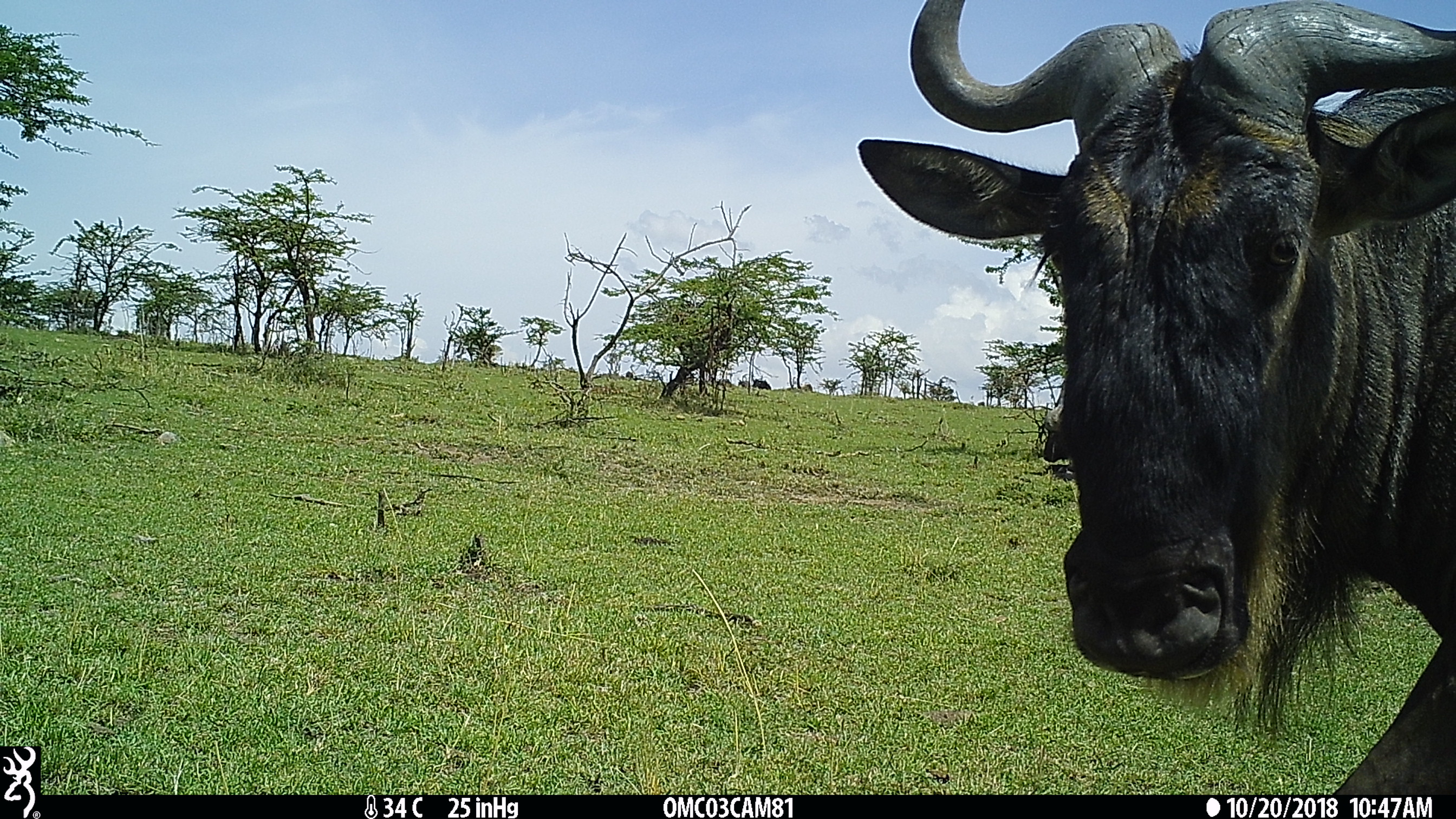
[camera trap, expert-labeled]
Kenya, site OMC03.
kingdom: Animalia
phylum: Chordata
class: Mammalia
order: Artiodactyla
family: Bovidae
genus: Connochaetes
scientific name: Connochaetes taurinus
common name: blue wildebeest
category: wildebeest